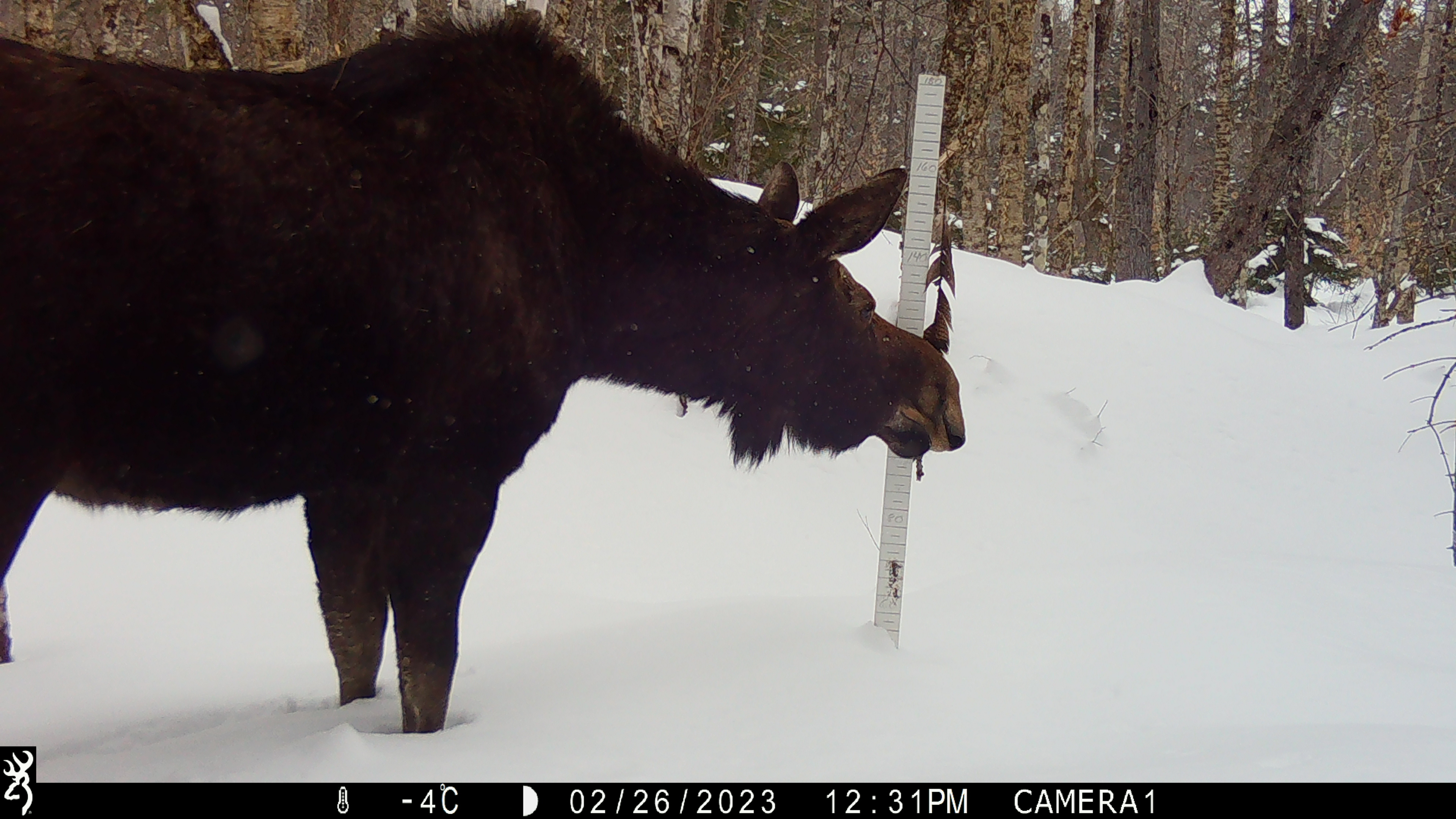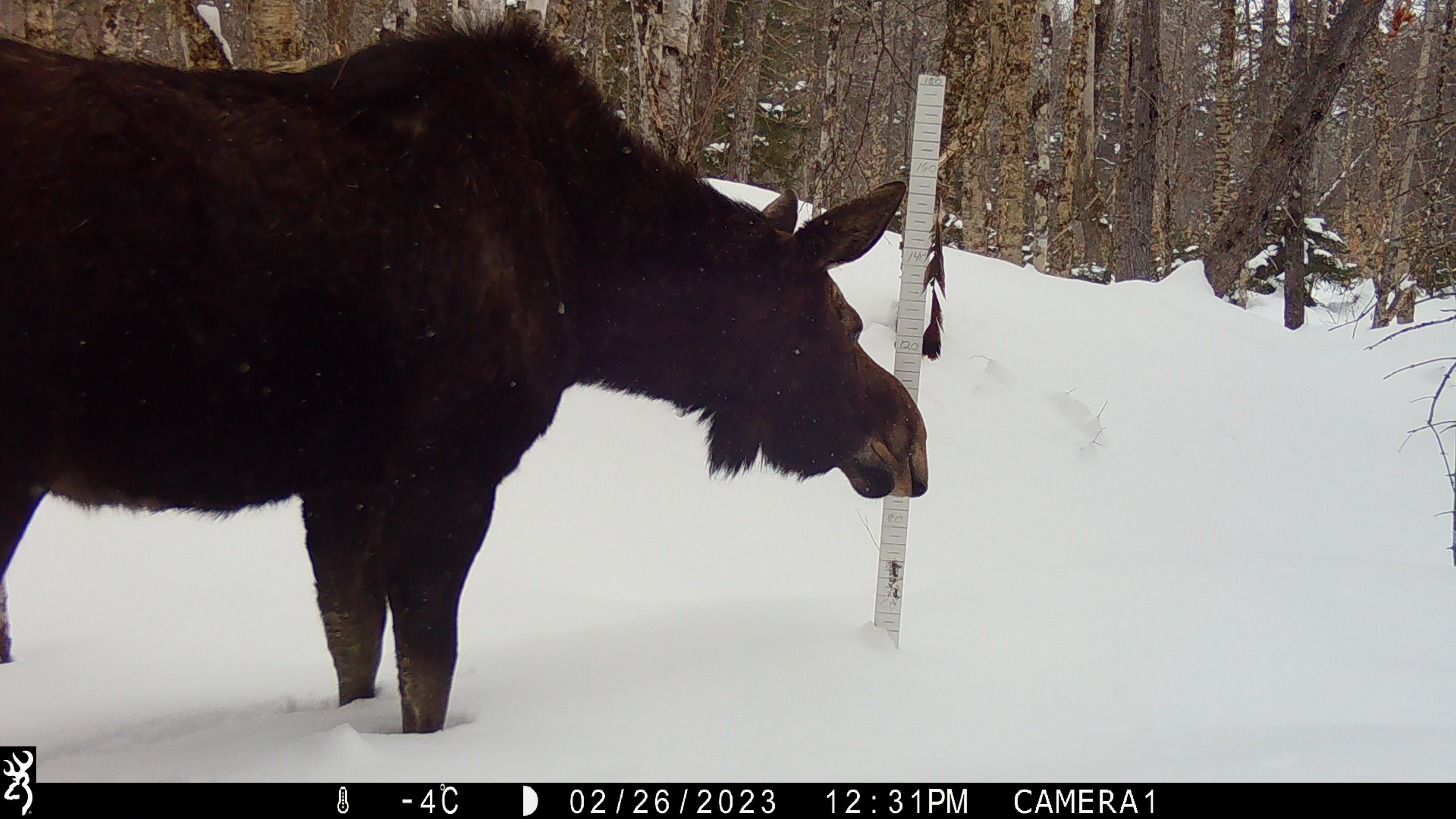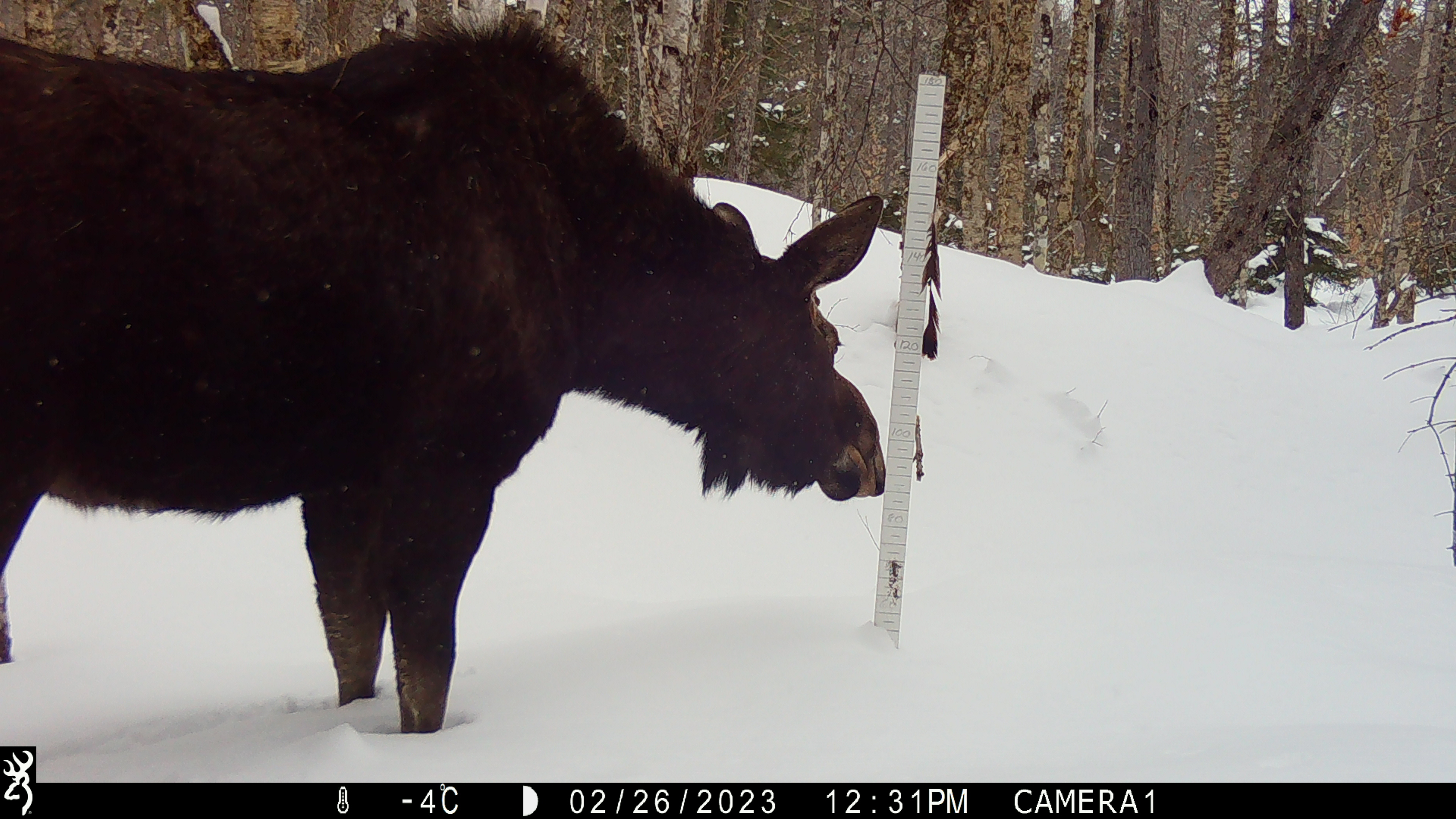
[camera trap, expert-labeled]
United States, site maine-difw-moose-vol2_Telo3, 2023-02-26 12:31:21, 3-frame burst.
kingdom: Animalia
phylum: Chordata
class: Mammalia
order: Artiodactyla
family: Cervidae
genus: Alces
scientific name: Alces alces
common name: moose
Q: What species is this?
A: Moose (Alces alces).